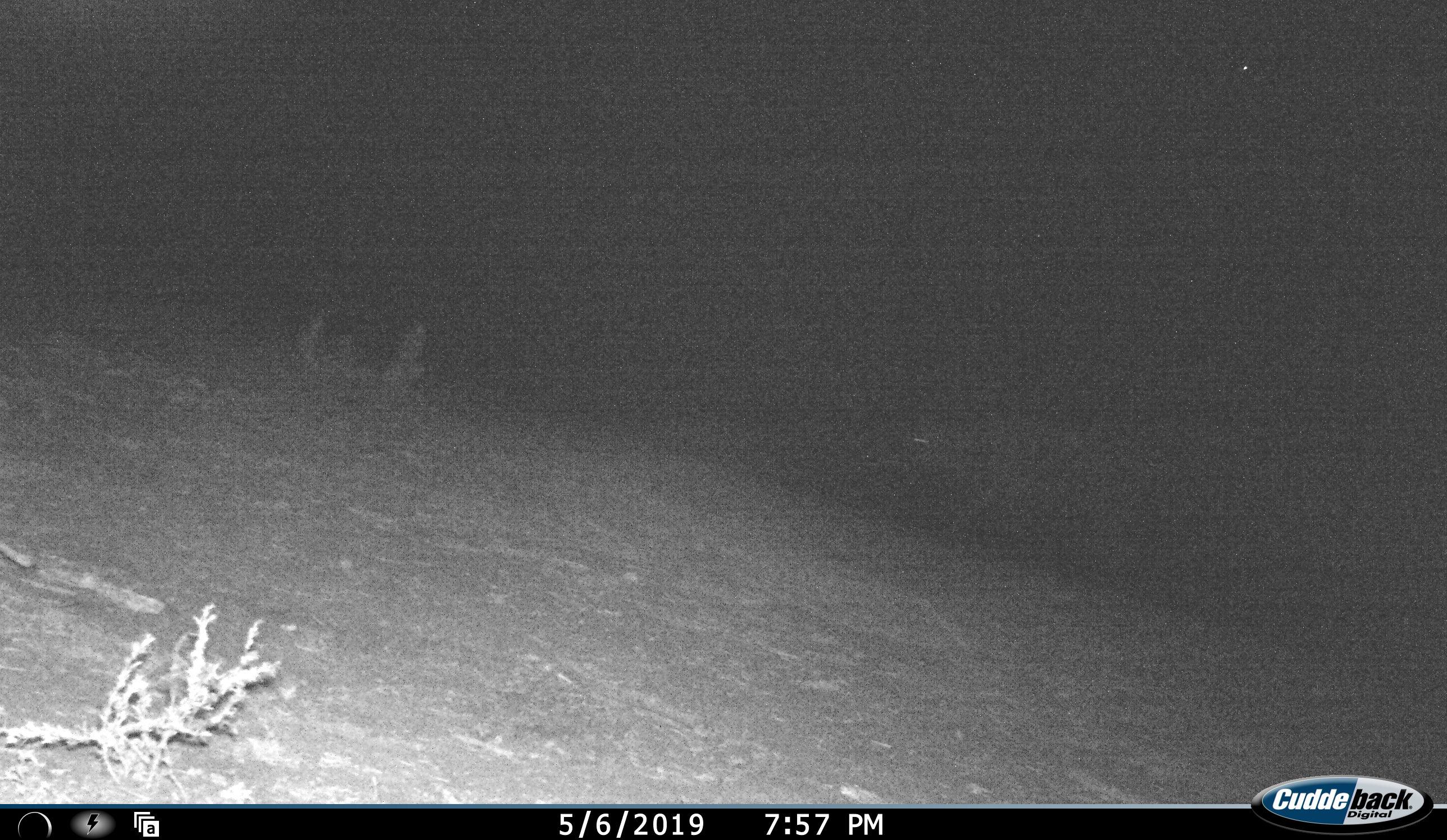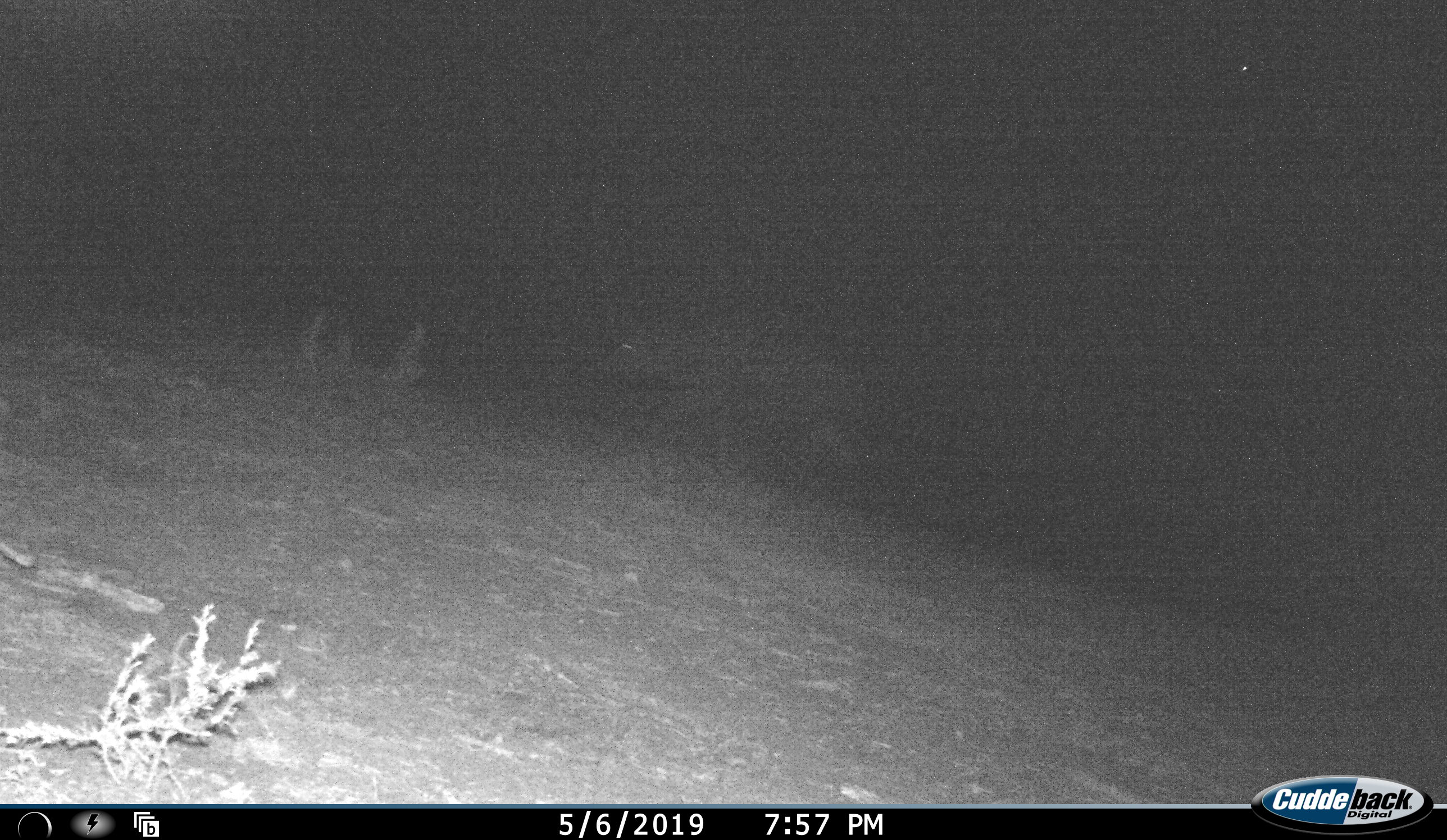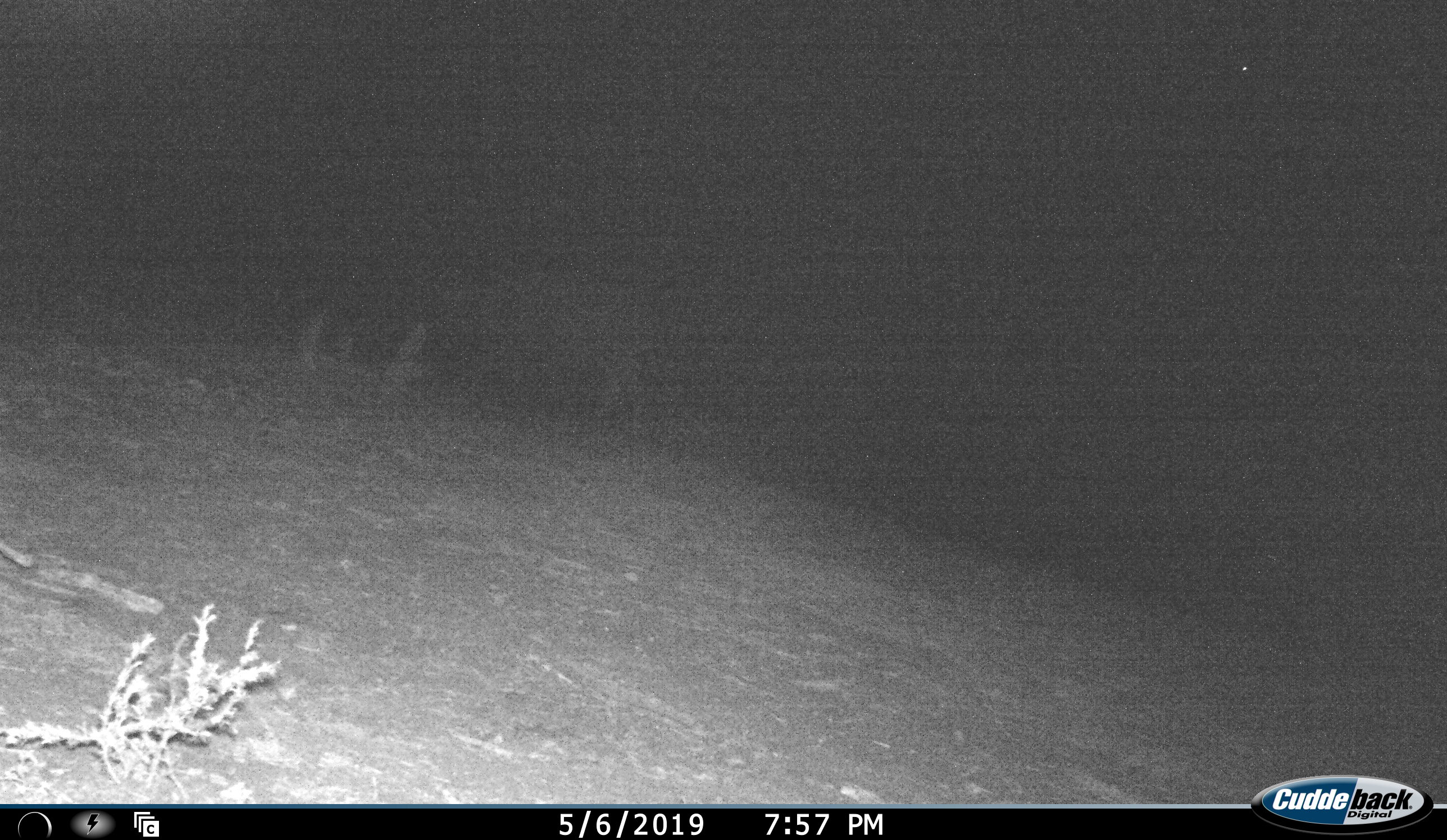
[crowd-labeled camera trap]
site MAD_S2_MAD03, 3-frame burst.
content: unidentified animal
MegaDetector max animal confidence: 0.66